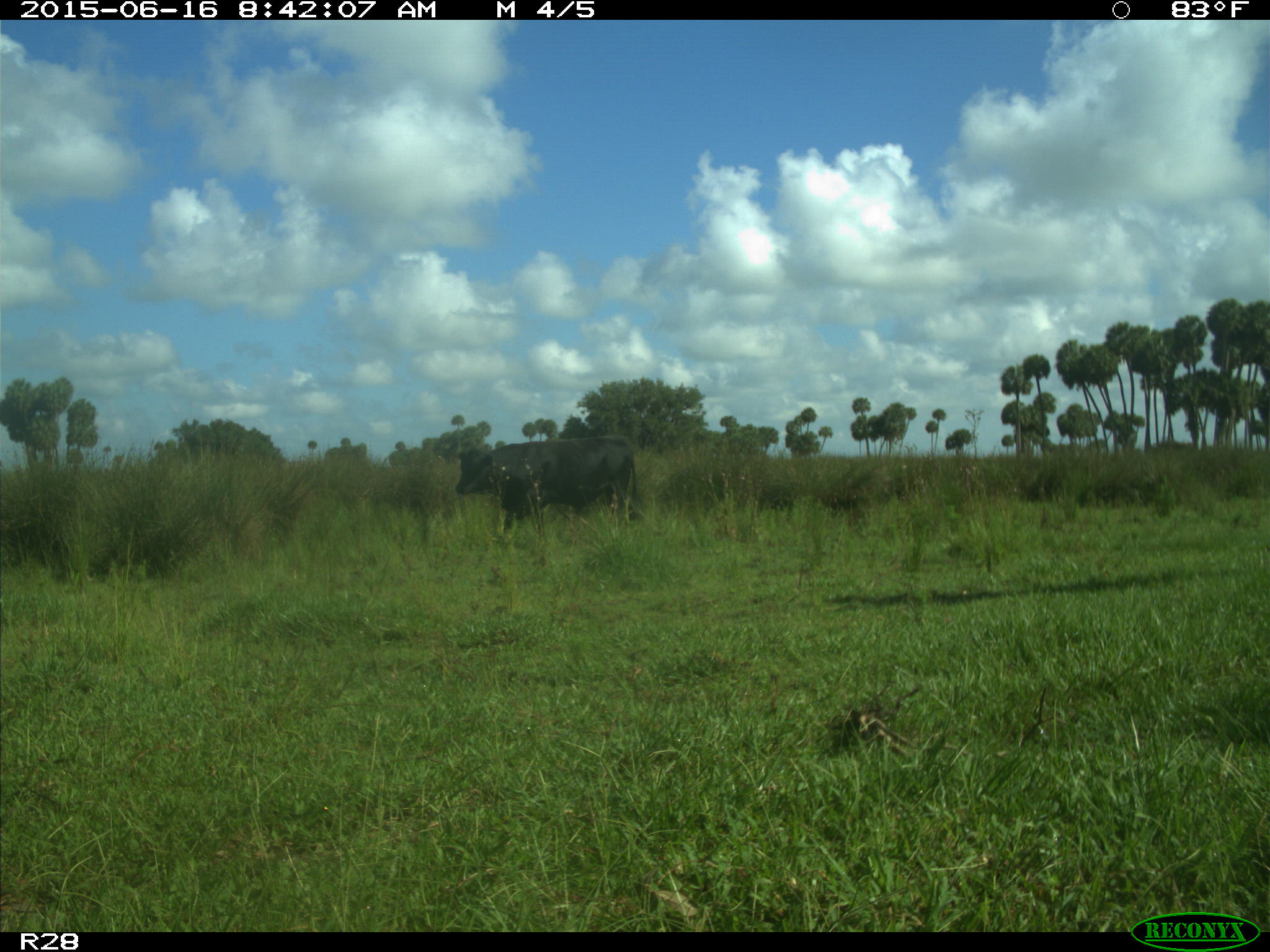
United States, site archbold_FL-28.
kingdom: Animalia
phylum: Chordata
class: Mammalia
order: Artiodactyla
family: Bovidae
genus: Bos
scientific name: Bos taurus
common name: domestic cow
Bos taurus (domestic cow).